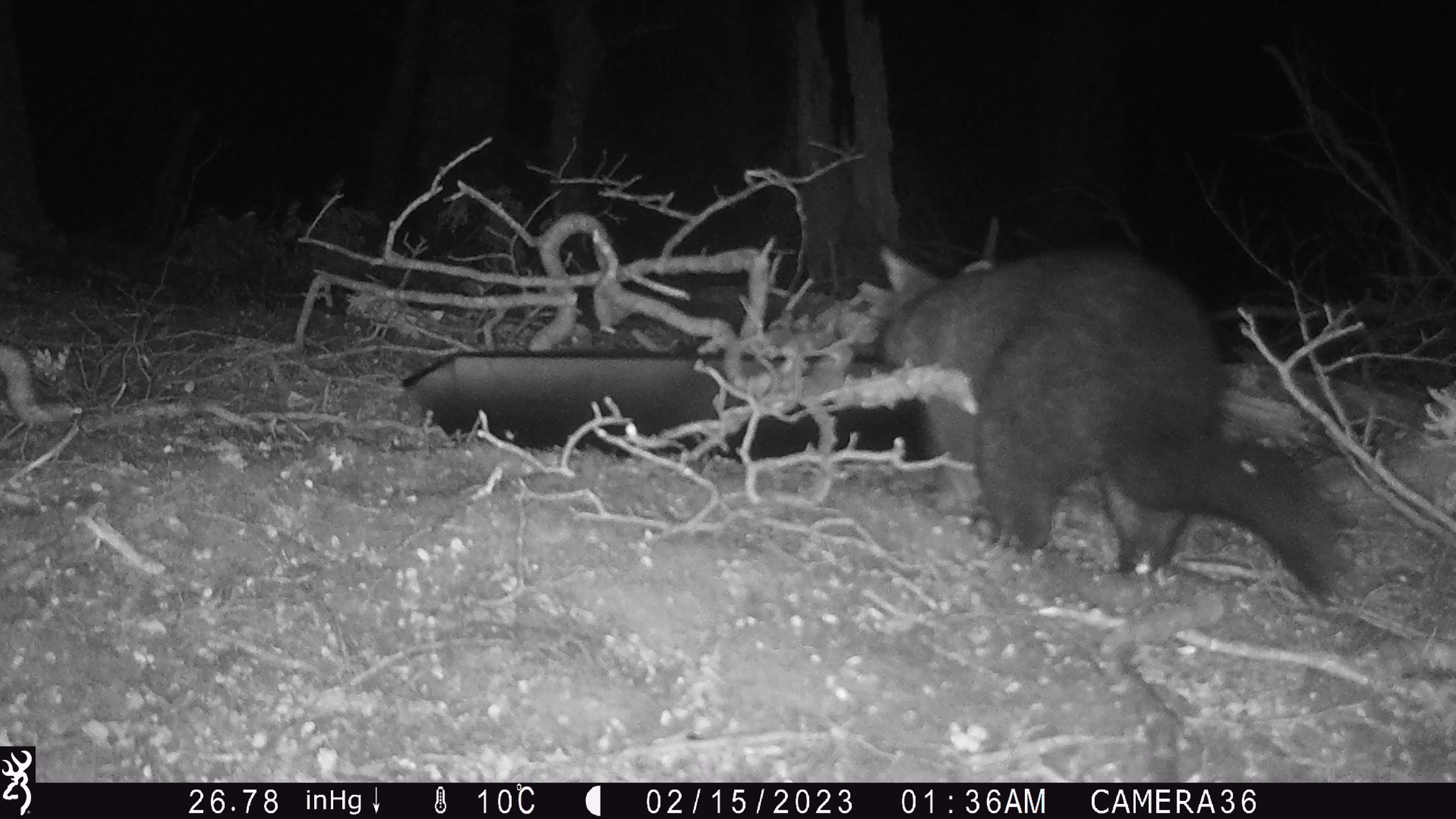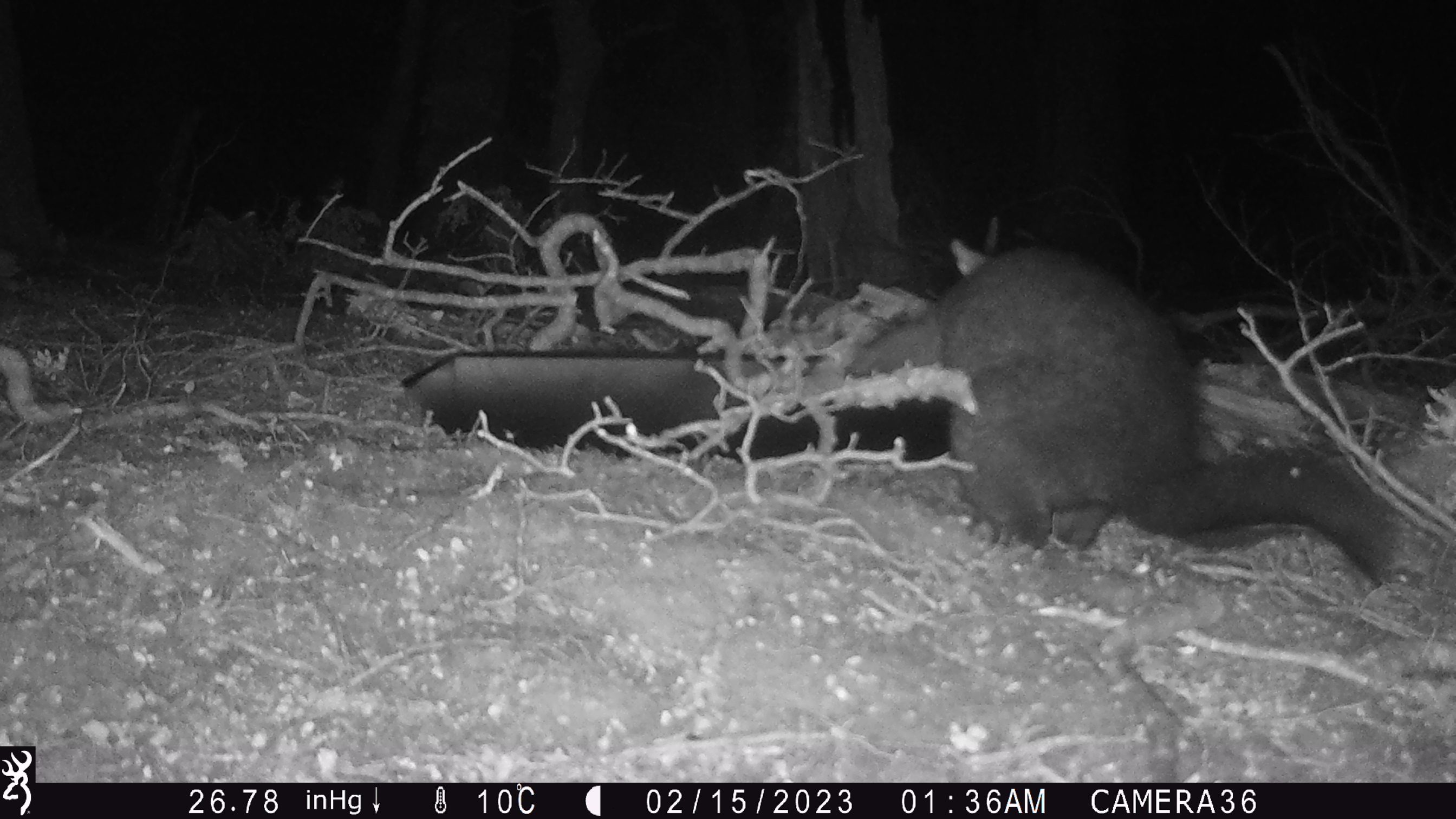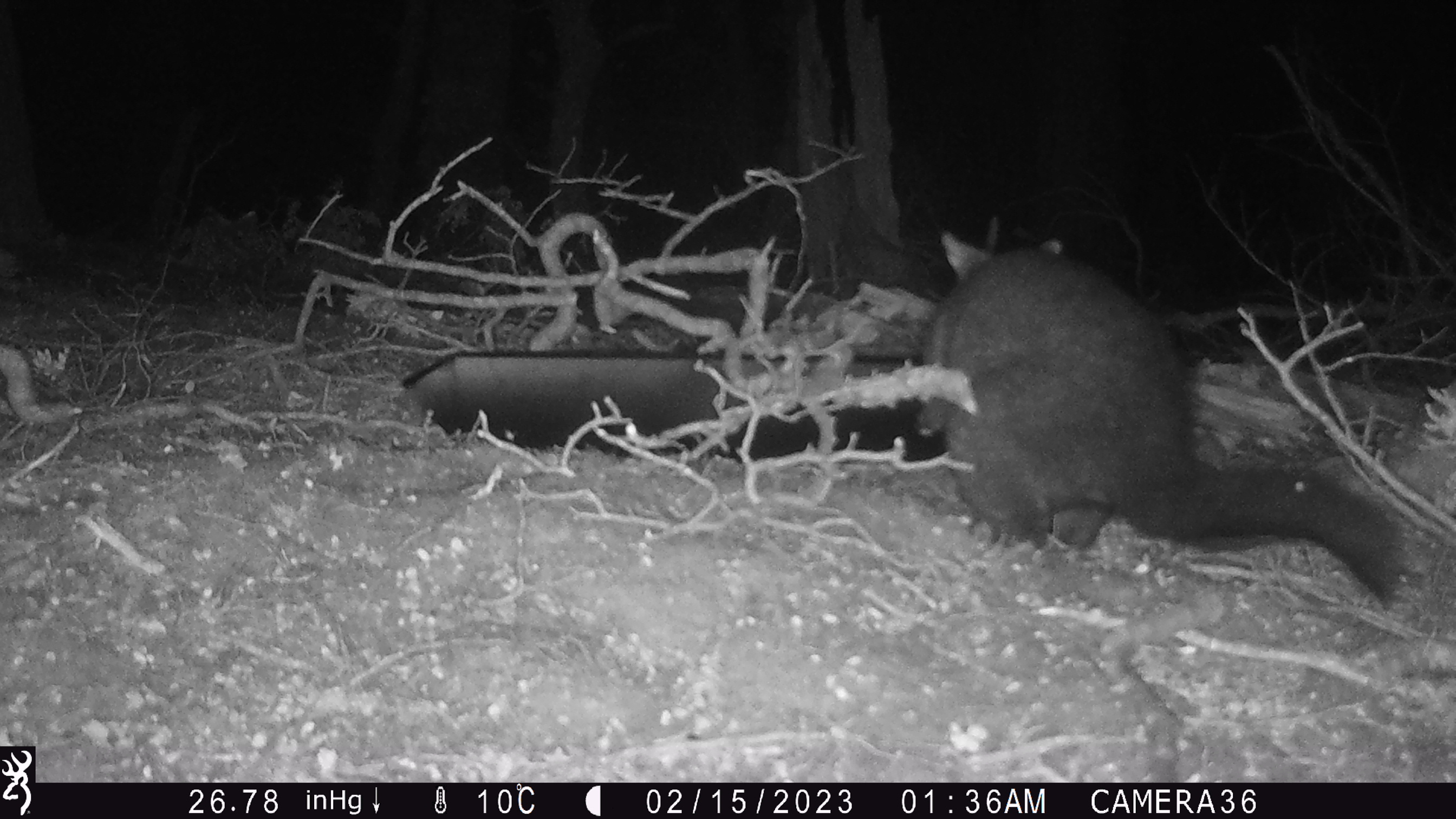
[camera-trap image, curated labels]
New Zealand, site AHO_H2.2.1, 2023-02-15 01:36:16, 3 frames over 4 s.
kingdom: Animalia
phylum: Chordata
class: Mammalia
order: Carnivora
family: Mustelidae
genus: Mustela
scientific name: Mustela erminea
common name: stoat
Stoat (Mustela erminea).